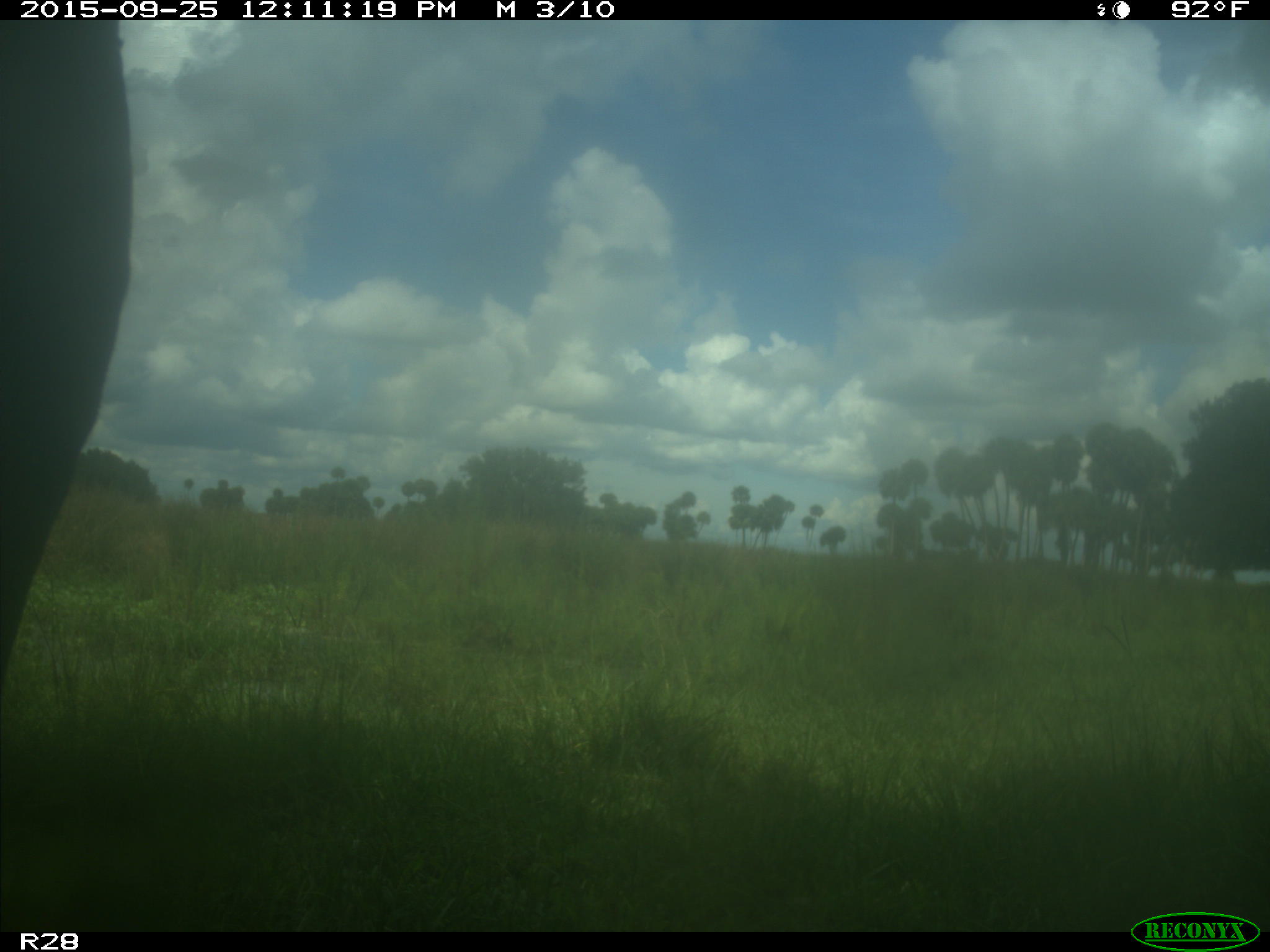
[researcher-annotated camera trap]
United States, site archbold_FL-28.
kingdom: Animalia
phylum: Chordata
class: Mammalia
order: Artiodactyla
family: Bovidae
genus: Bos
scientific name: Bos taurus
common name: domestic cow